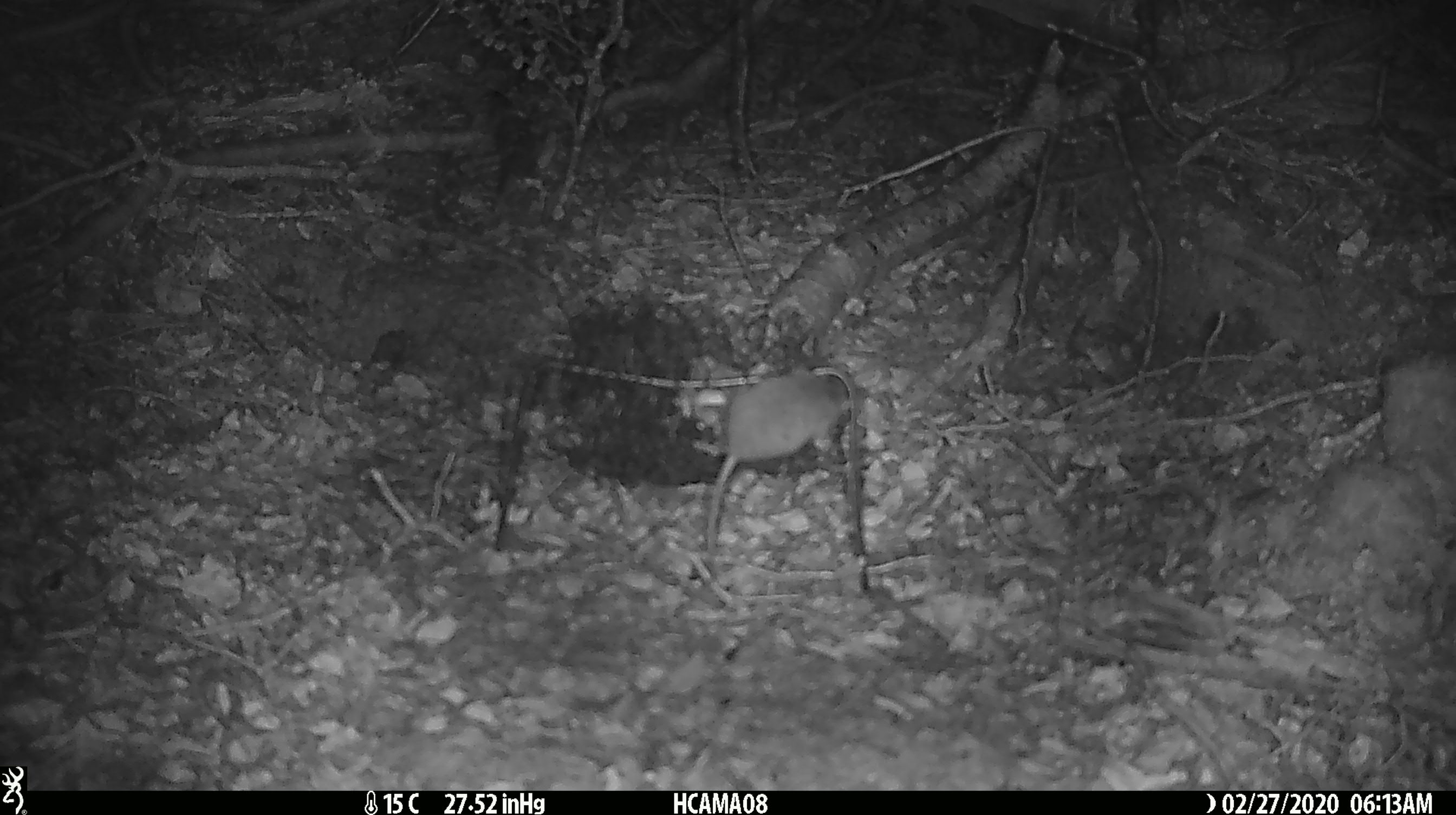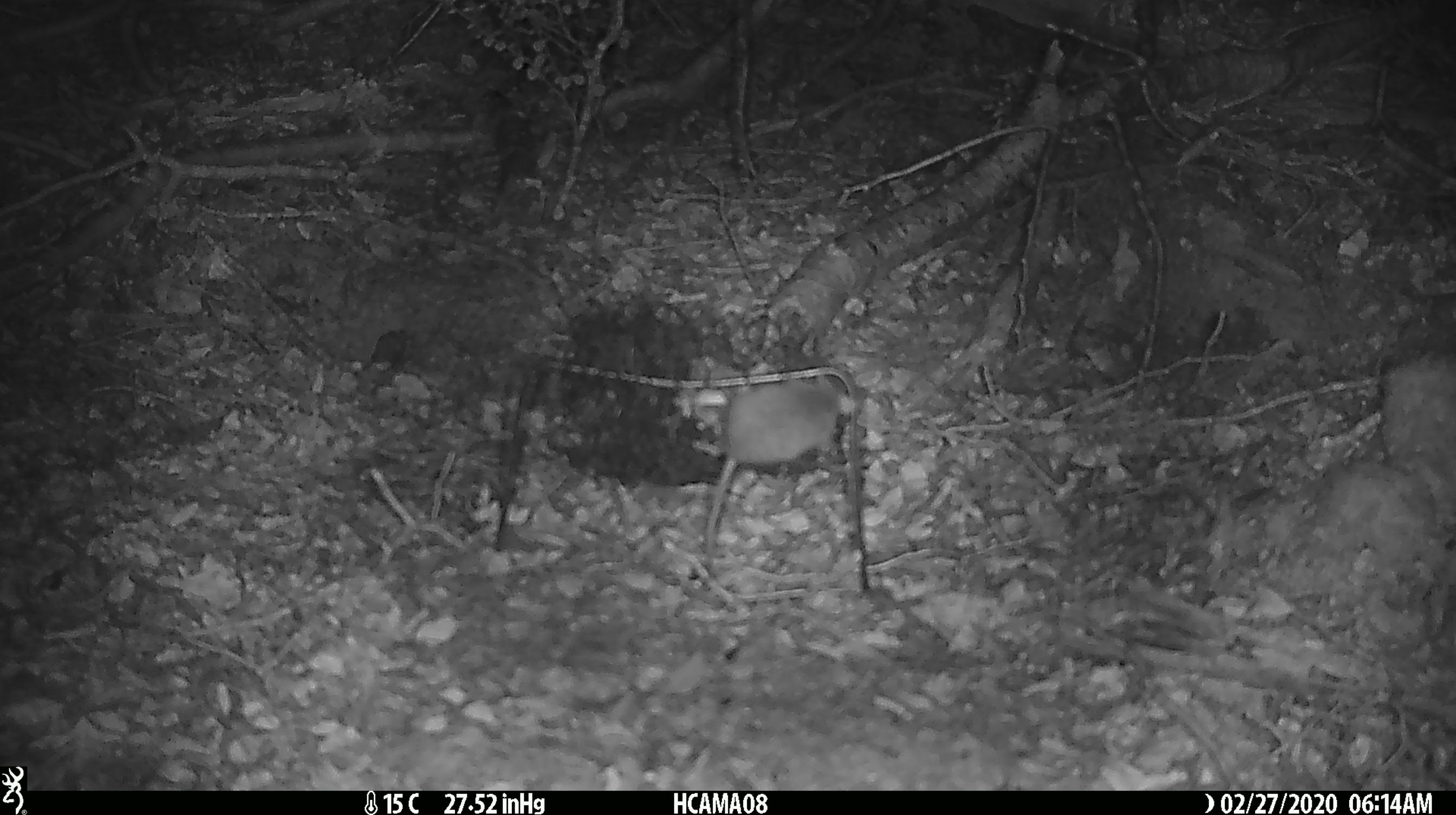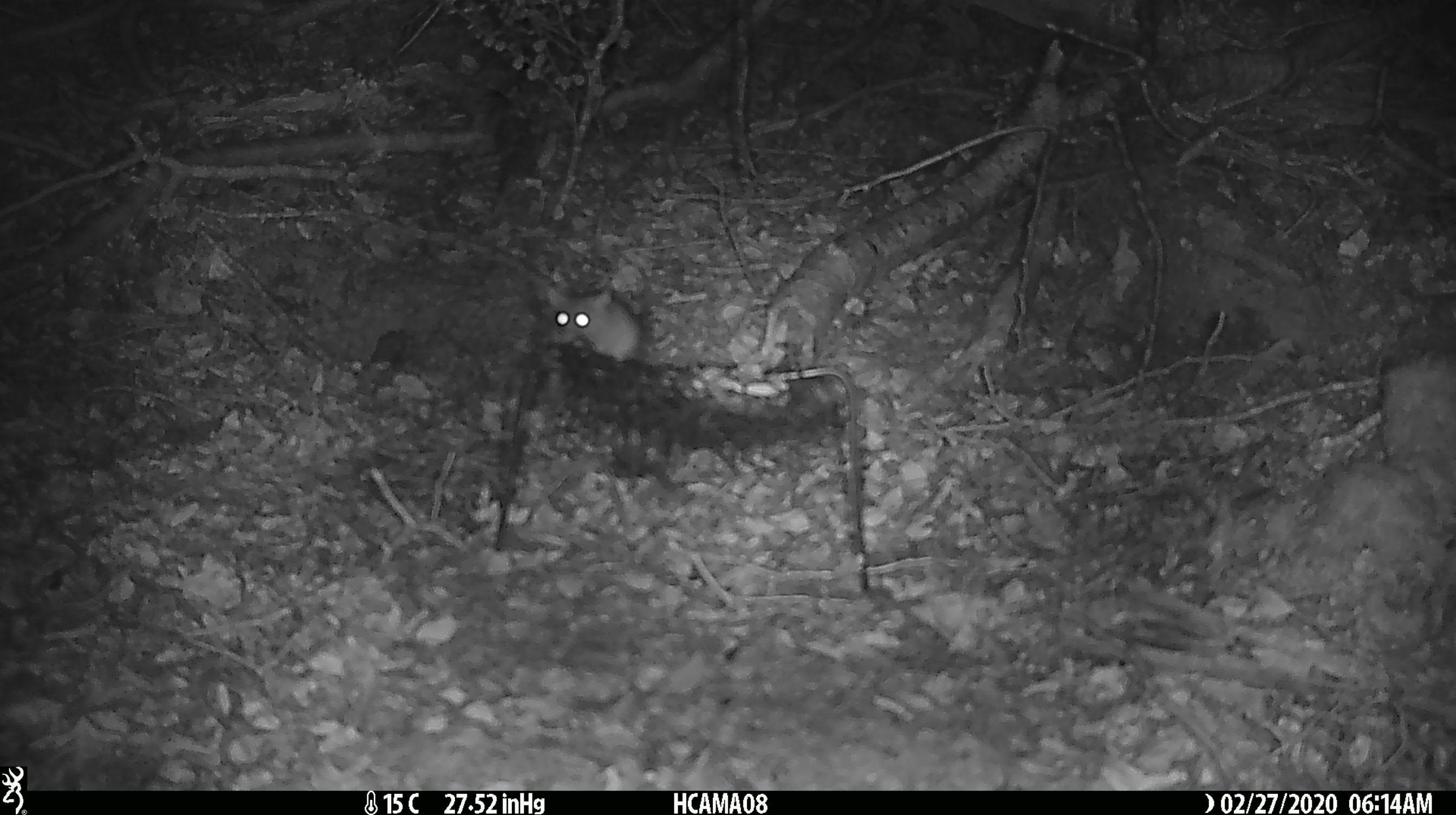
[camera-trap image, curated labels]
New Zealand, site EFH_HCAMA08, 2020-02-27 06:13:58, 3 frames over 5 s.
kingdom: Animalia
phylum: Chordata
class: Mammalia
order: Rodentia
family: Muridae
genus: Mus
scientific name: Mus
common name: mouse